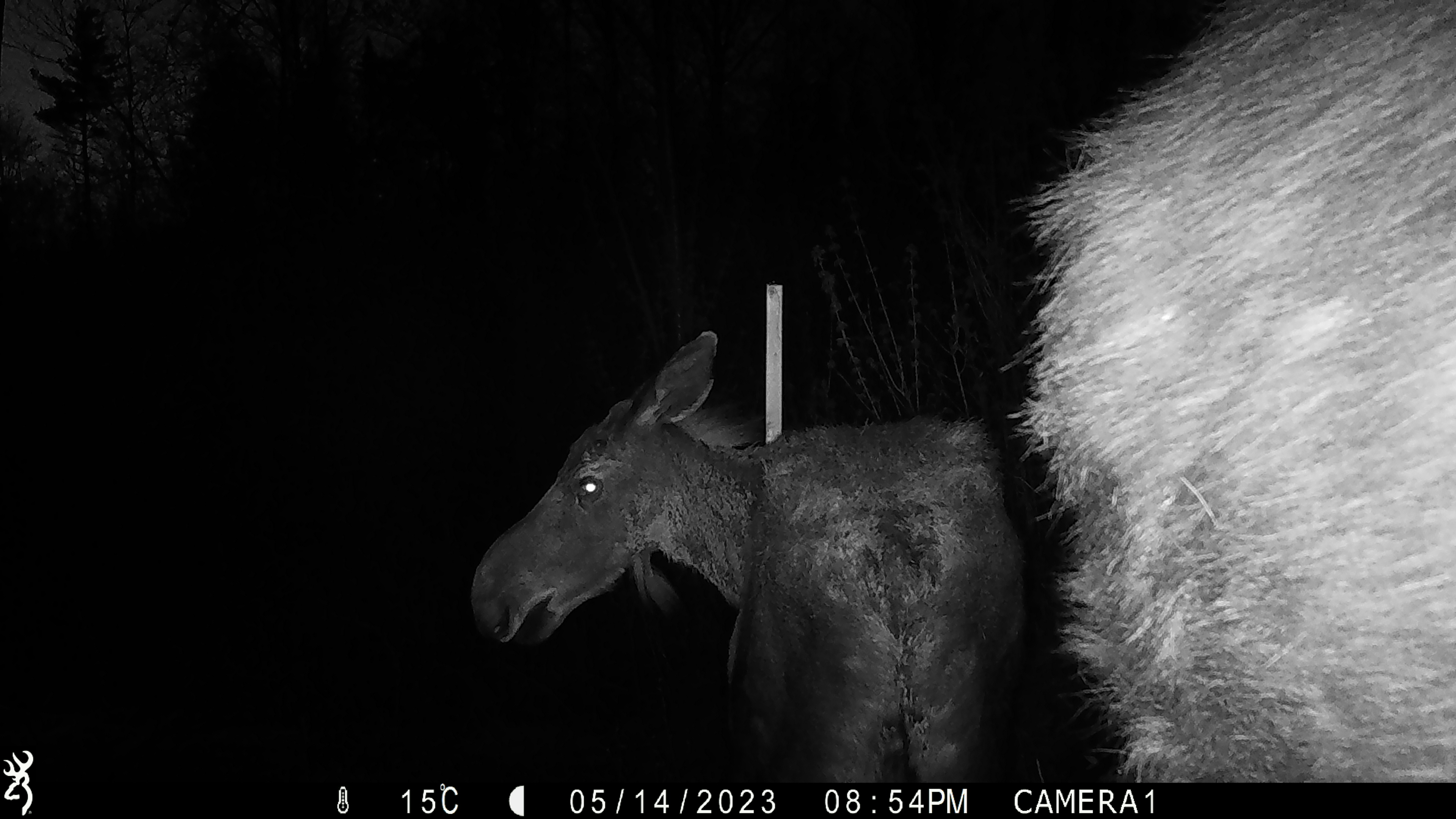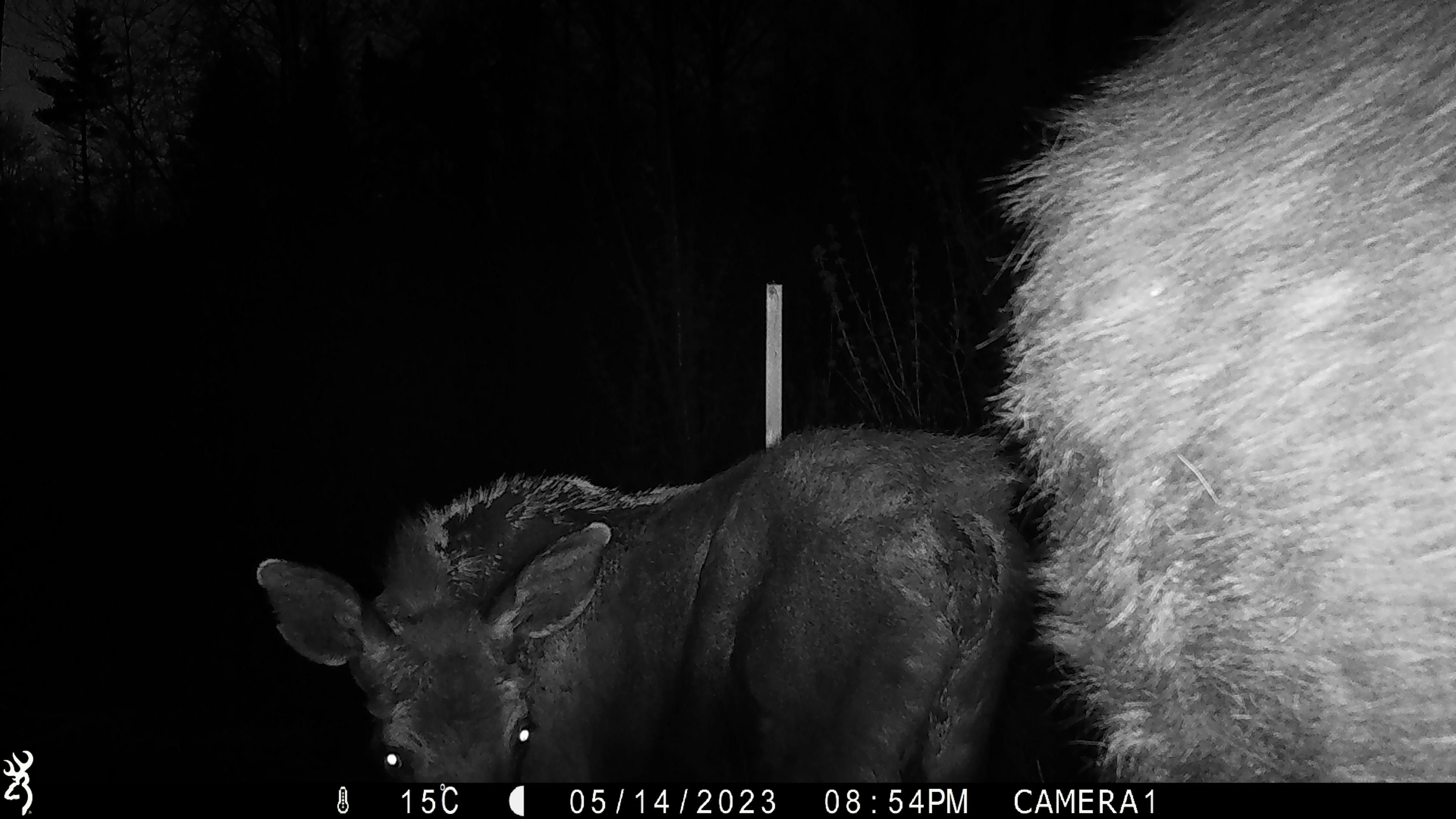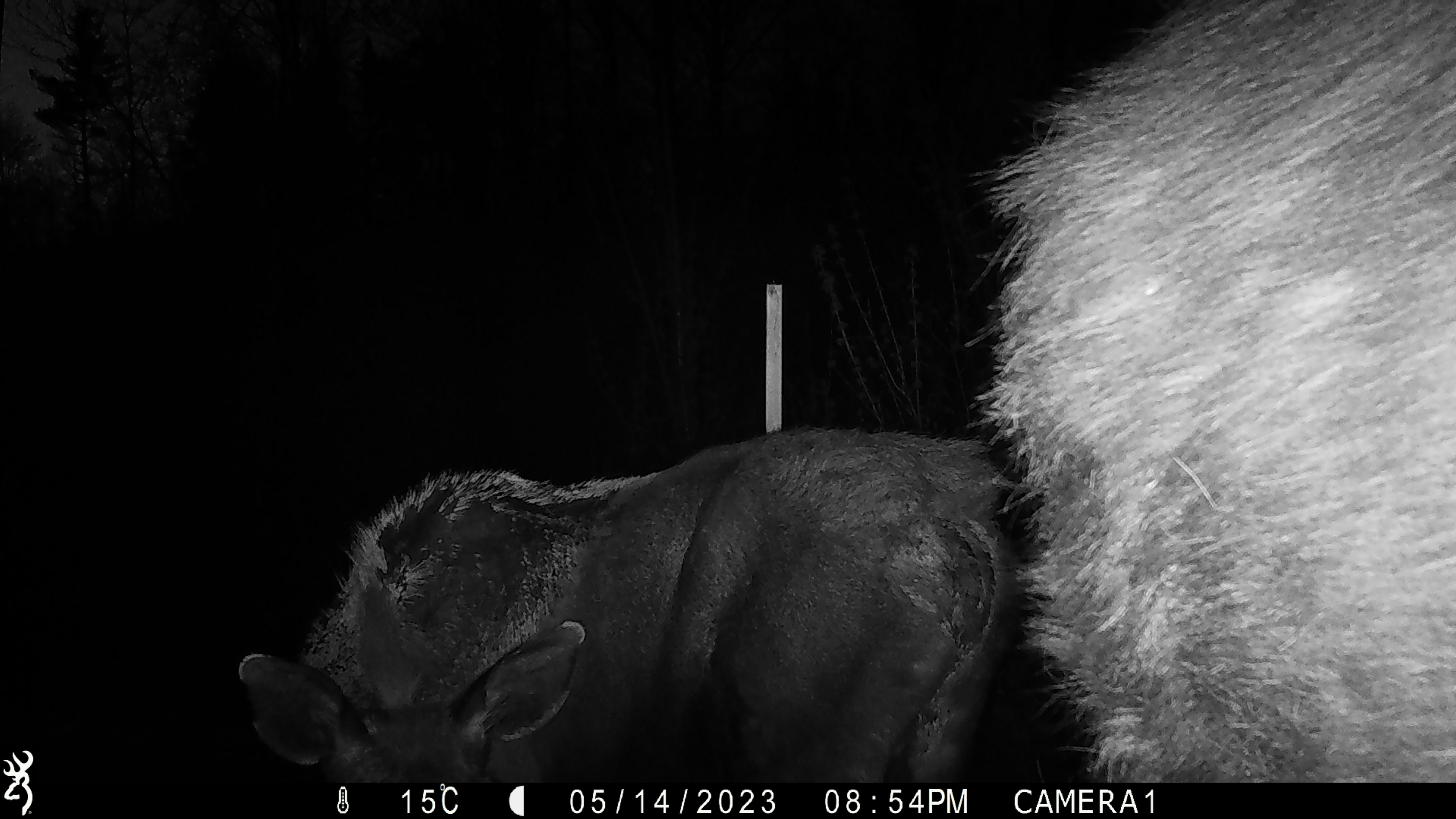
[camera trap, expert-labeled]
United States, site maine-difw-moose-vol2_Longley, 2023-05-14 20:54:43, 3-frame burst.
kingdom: Animalia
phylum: Chordata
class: Mammalia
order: Artiodactyla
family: Cervidae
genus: Alces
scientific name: Alces alces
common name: moose